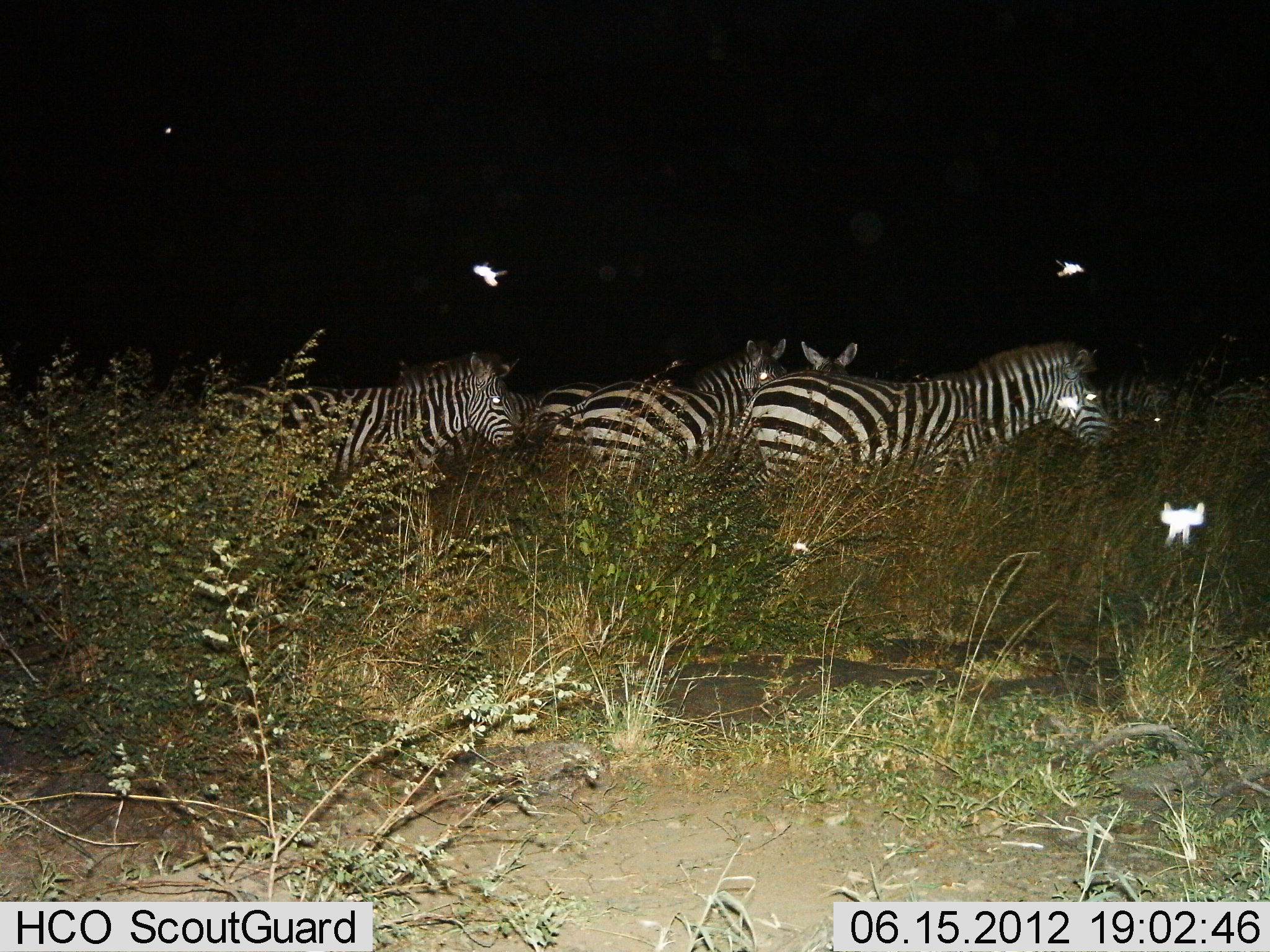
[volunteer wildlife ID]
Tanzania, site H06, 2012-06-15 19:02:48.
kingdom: Animalia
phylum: Chordata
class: Mammalia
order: Perissodactyla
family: Equidae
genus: Equus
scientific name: Equus quagga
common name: plains zebra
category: zebra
Zebra (plains zebra) (Equus quagga), count 6. Behavior (volunteer vote fractions): standing 70%, resting 10%, moving 30%, interacting 0%. Young present (vote fraction): 0%. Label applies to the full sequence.